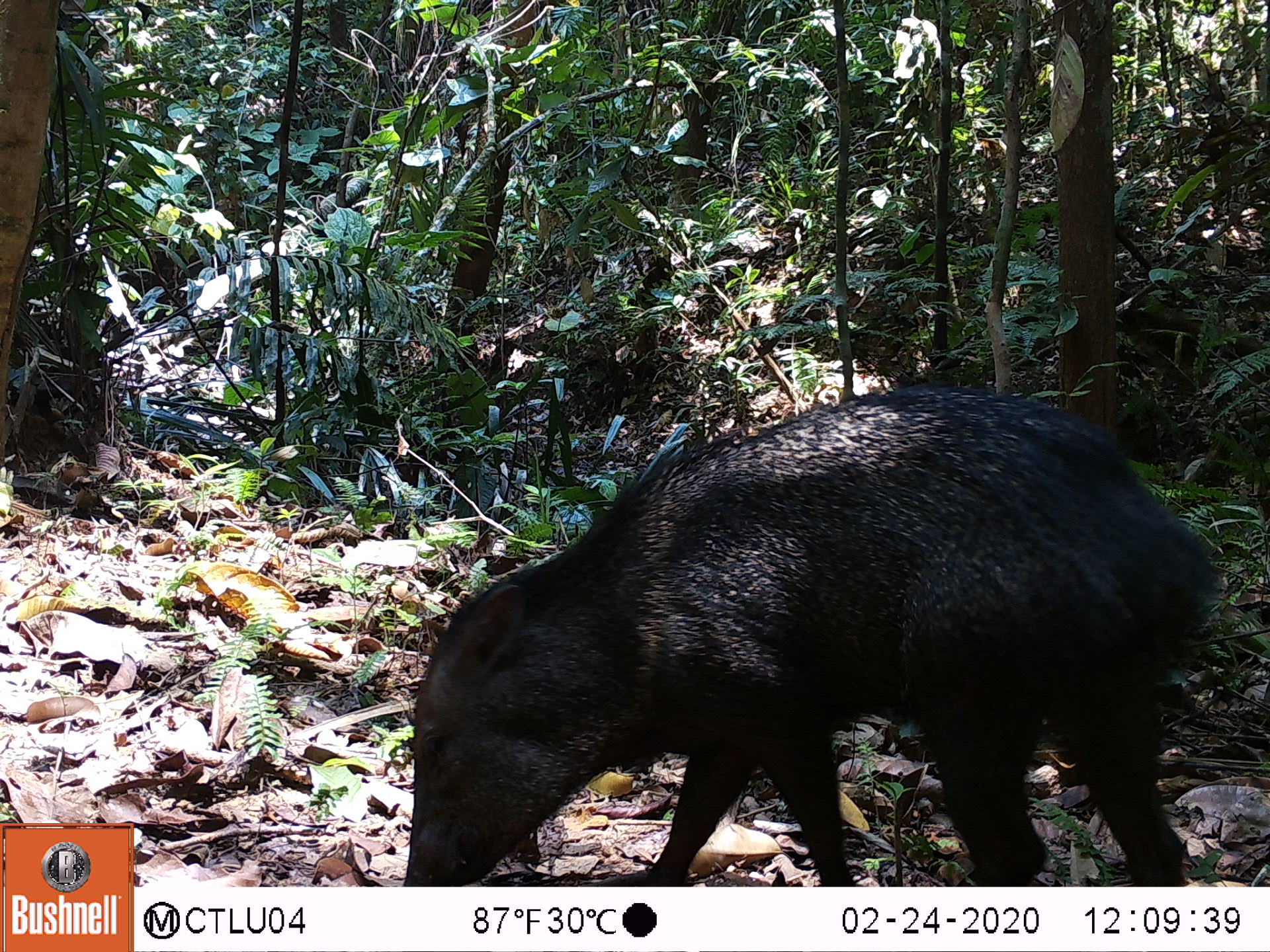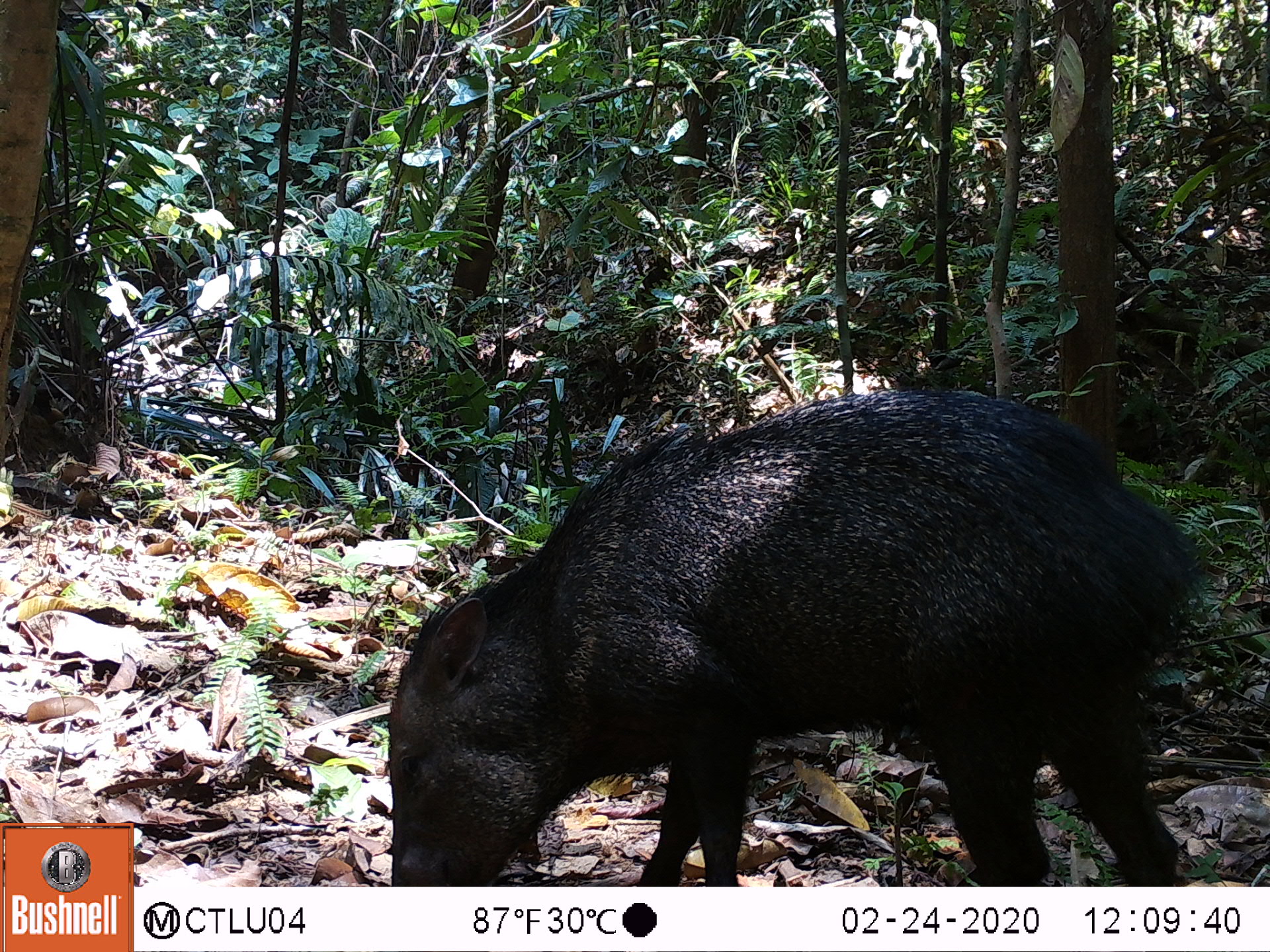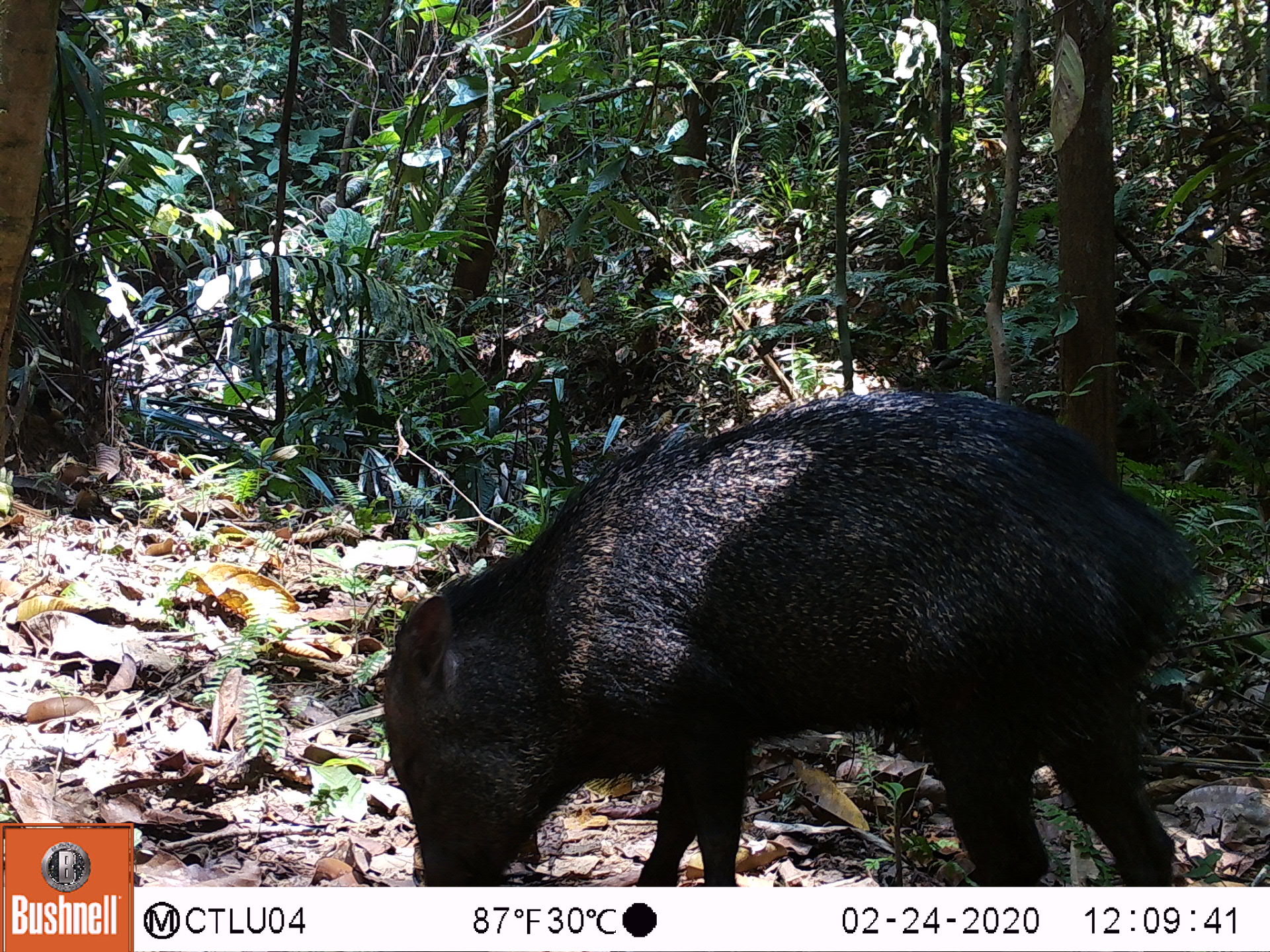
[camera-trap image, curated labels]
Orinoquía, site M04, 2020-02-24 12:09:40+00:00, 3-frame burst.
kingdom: Animalia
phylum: Chordata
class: Mammalia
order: Artiodactyla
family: Tayassuidae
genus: Pecari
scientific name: Pecari tajacu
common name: collared peccary